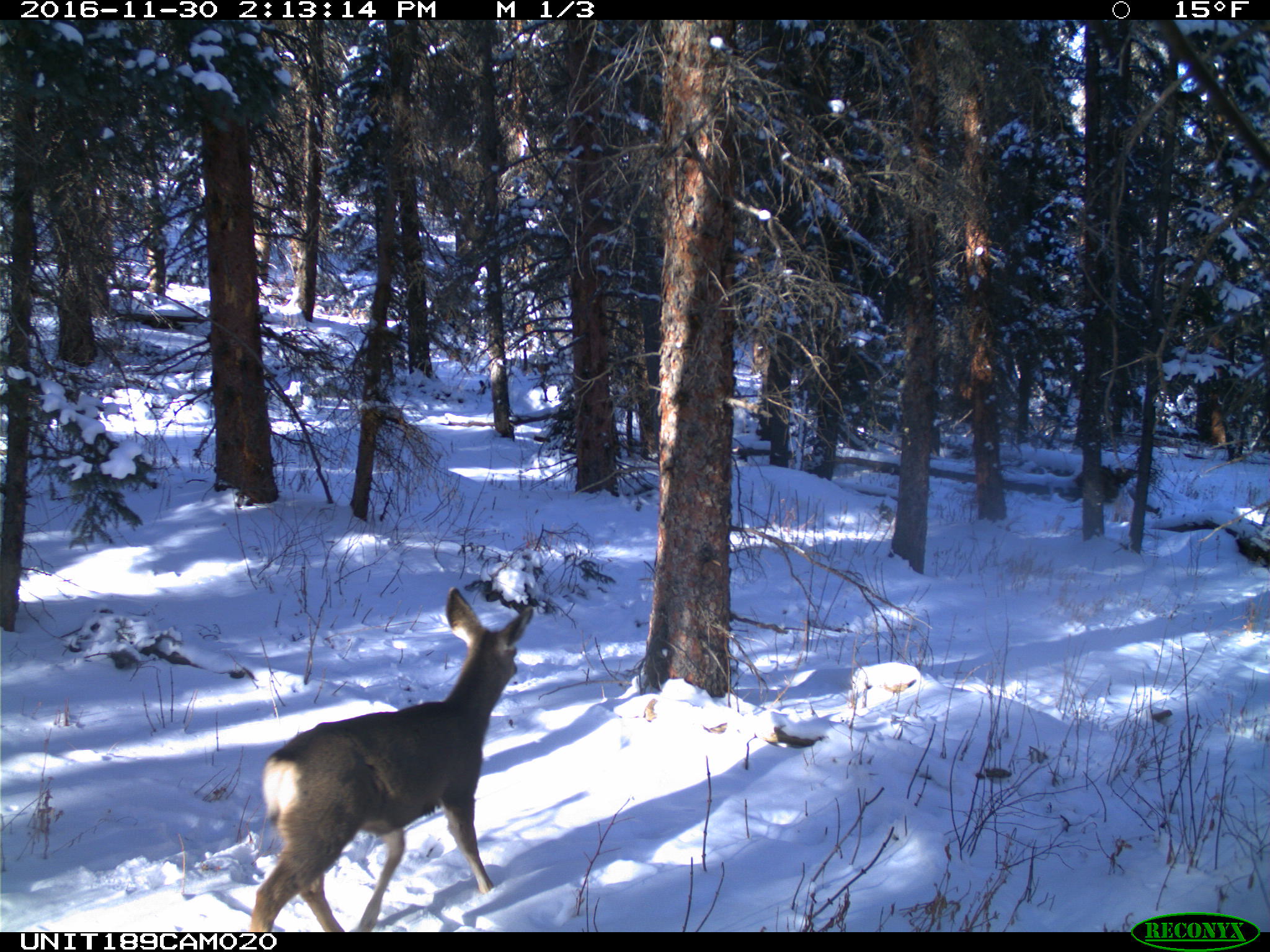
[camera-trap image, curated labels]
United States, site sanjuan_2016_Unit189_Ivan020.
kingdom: Animalia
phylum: Chordata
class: Mammalia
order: Artiodactyla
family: Cervidae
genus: Odocoileus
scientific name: Odocoileus hemionus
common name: mule deer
Odocoileus hemionus (mule deer).